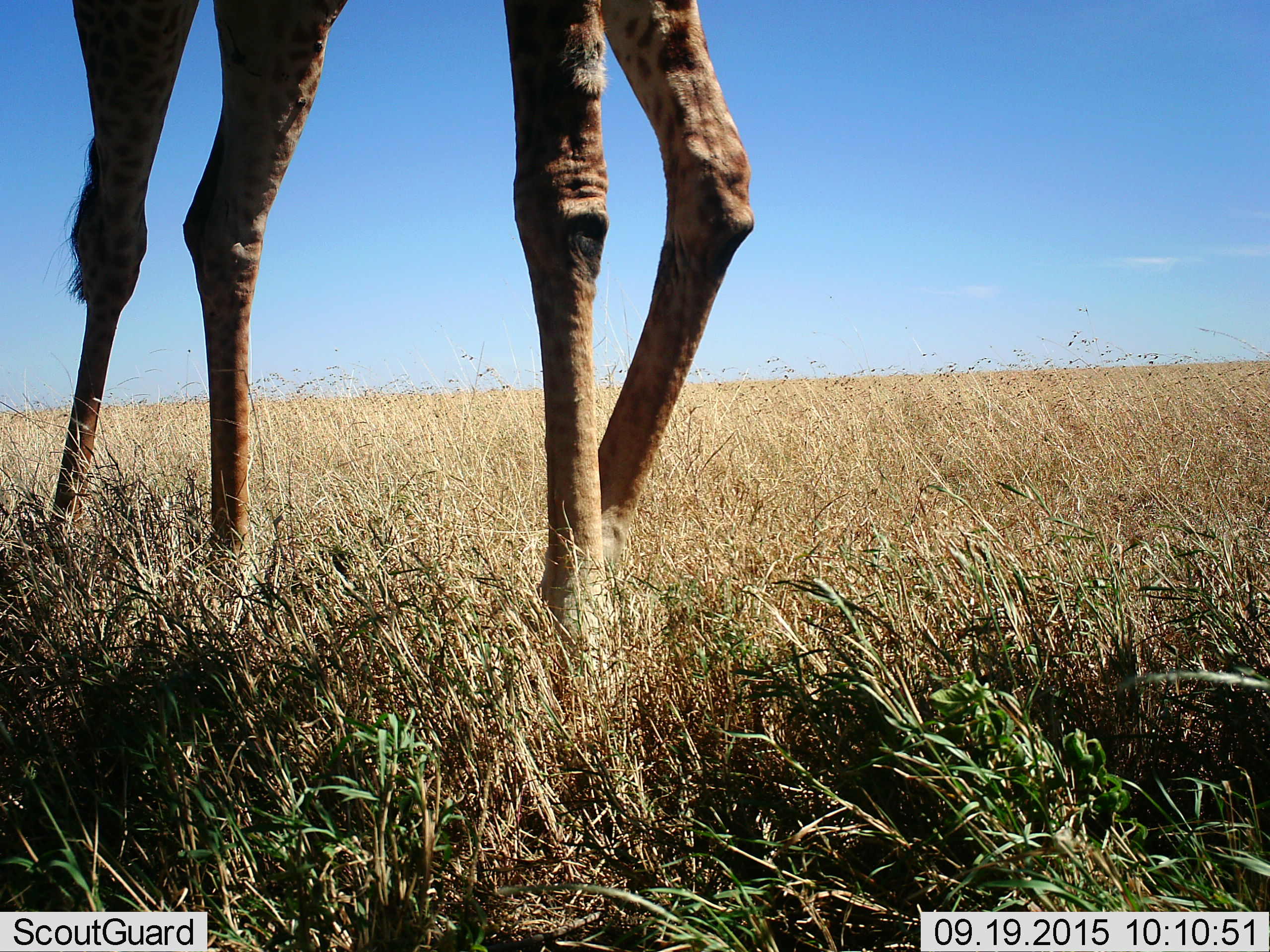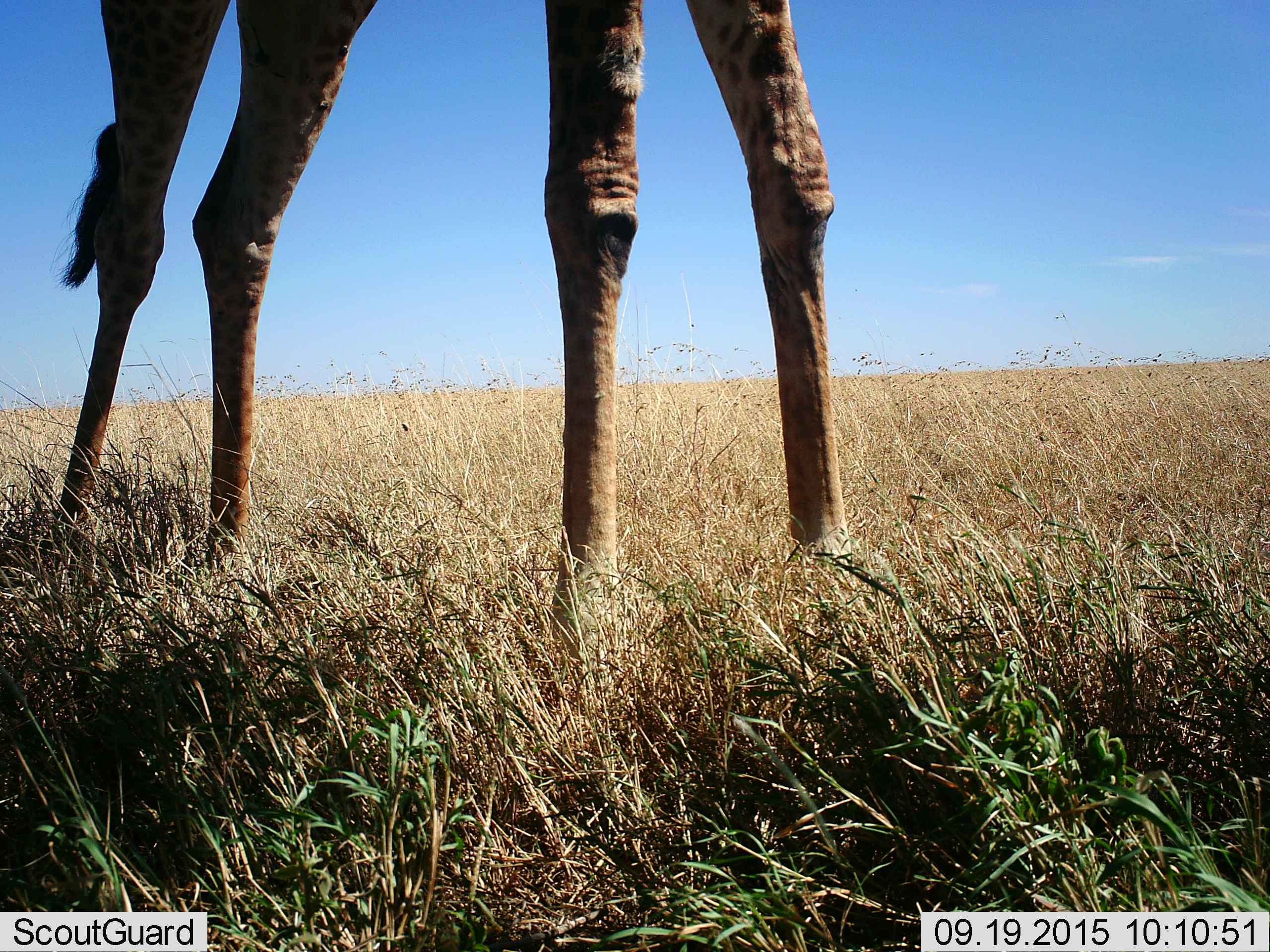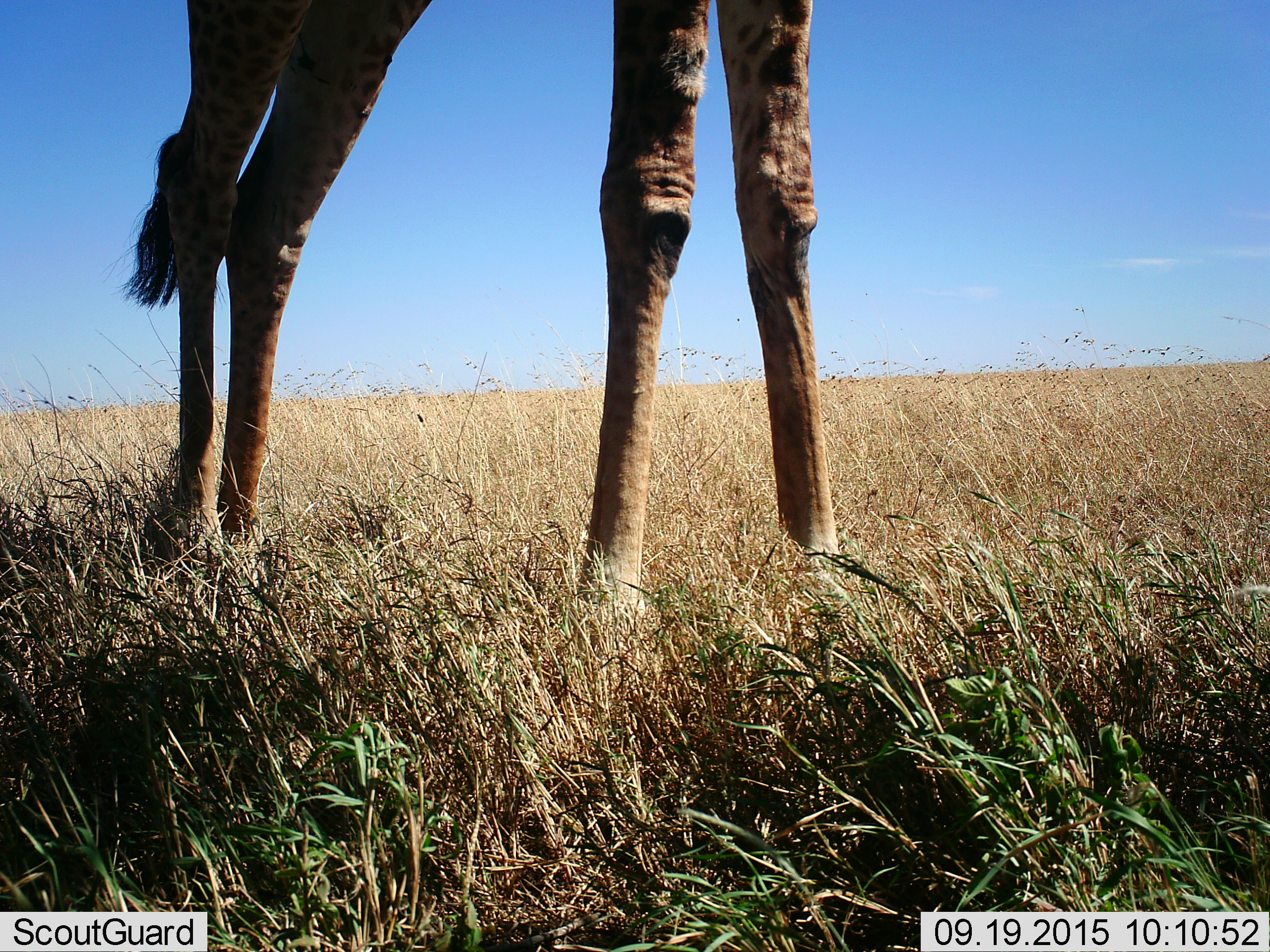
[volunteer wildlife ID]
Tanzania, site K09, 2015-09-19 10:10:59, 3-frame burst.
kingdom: Animalia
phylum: Chordata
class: Mammalia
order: Artiodactyla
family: Giraffidae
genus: Giraffa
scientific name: Giraffa camelopardalis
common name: giraffe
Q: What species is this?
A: Giraffe (Giraffa camelopardalis).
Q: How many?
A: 1.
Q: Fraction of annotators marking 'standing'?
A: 50%.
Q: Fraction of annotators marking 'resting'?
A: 0%.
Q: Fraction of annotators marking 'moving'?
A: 70%.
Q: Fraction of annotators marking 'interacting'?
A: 0%.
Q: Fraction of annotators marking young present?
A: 0%.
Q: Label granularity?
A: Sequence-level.